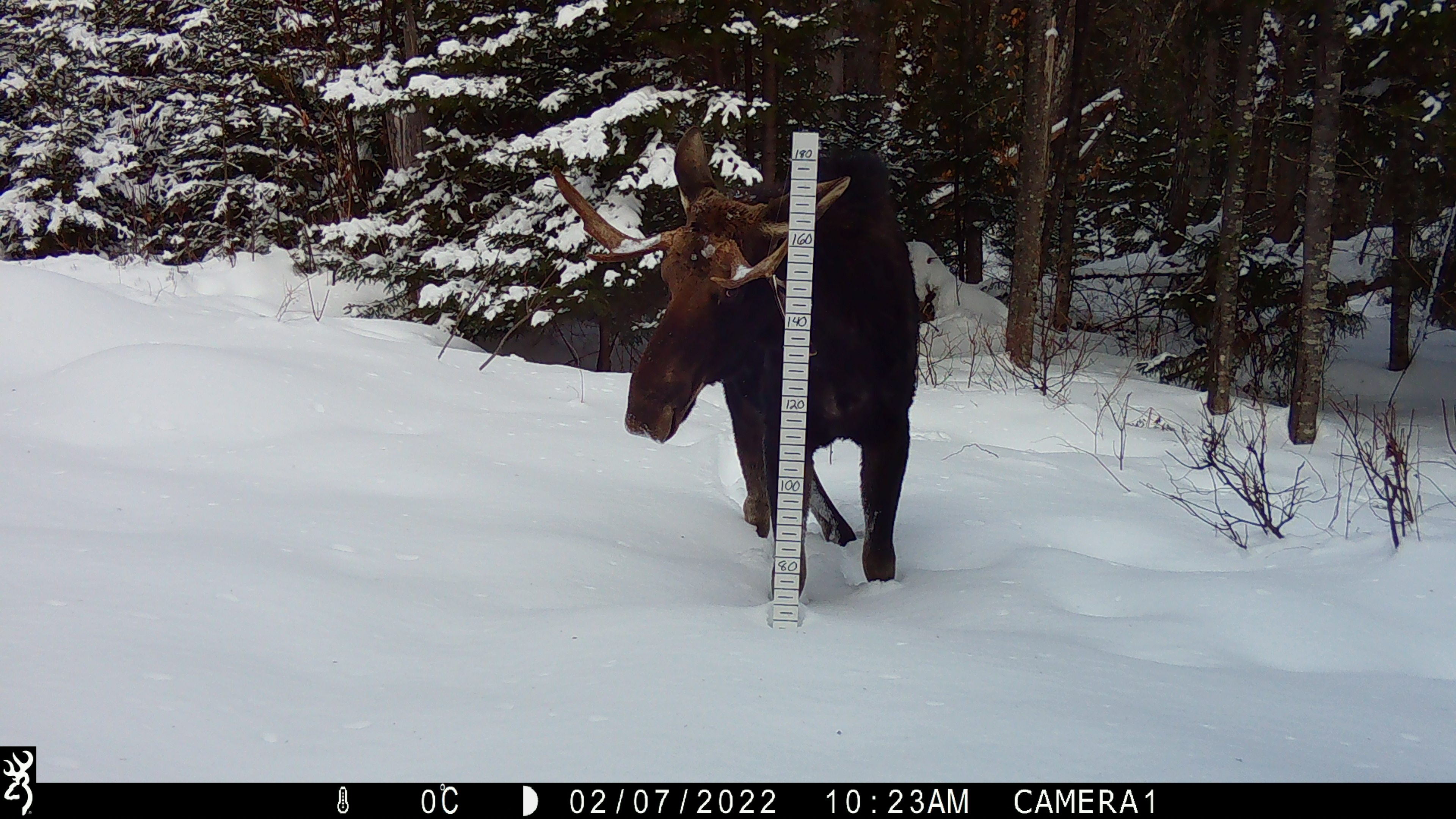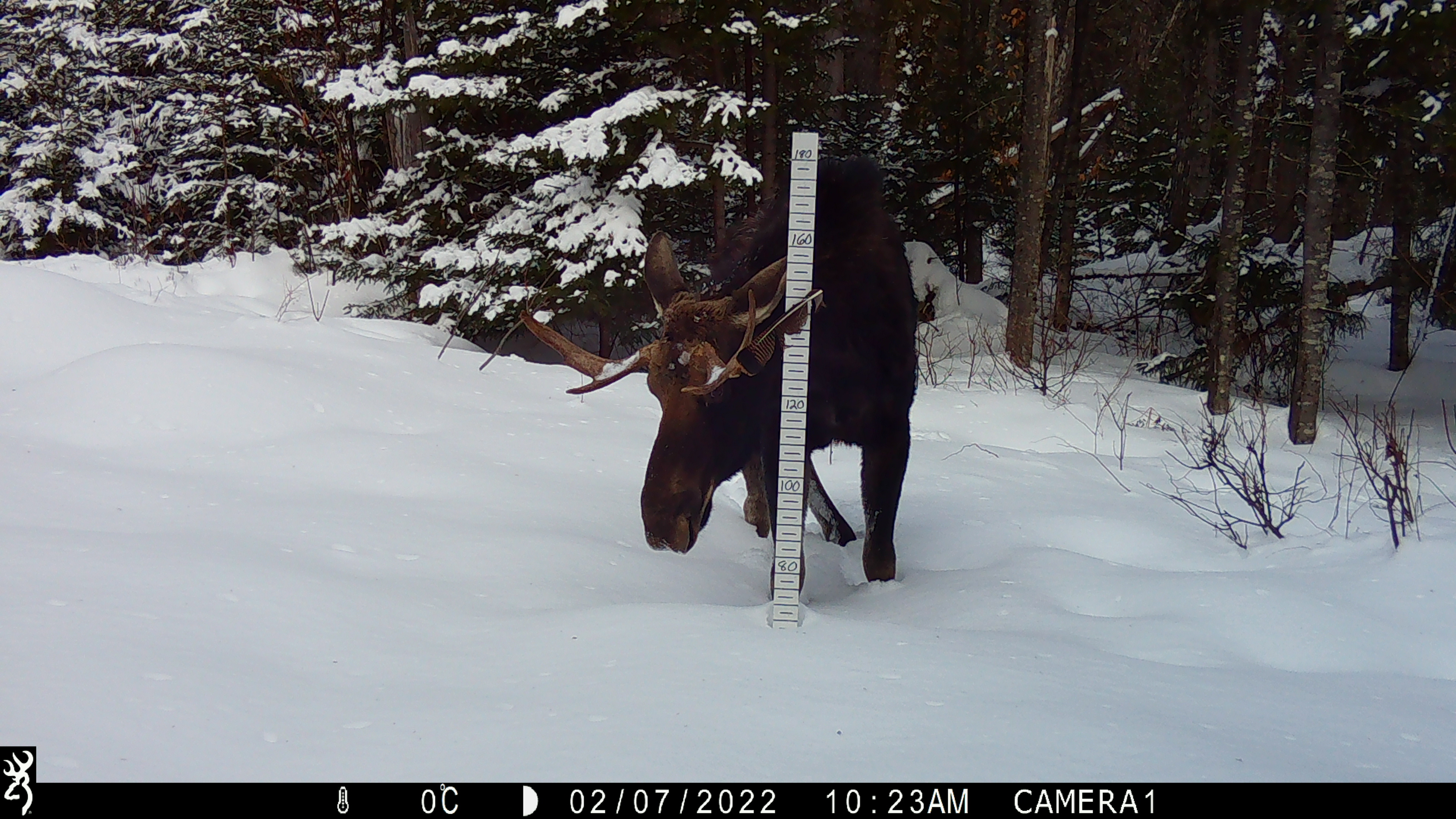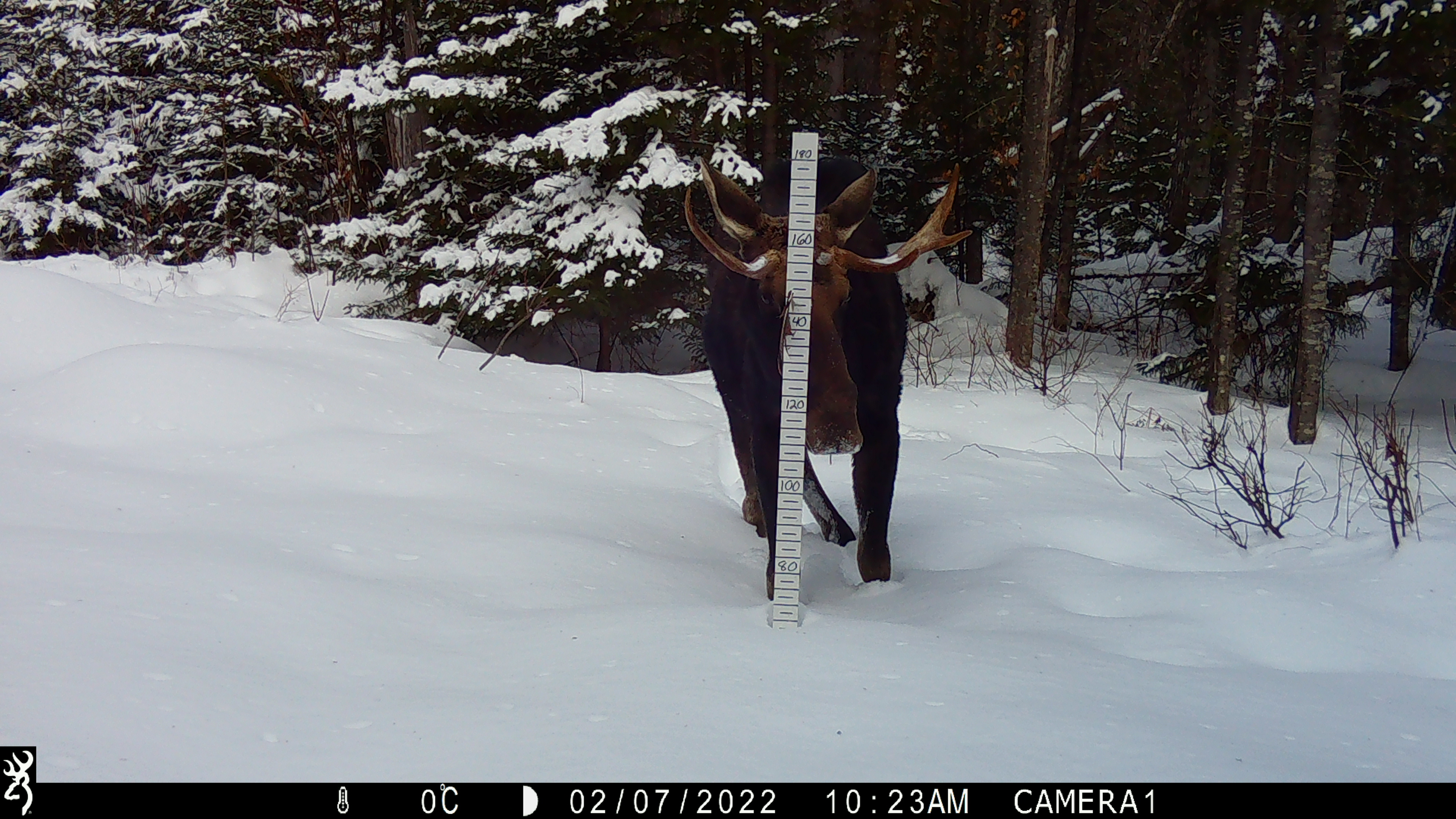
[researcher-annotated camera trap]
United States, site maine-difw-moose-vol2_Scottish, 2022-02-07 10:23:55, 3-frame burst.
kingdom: Animalia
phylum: Chordata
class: Mammalia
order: Artiodactyla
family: Cervidae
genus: Alces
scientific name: Alces alces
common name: moose